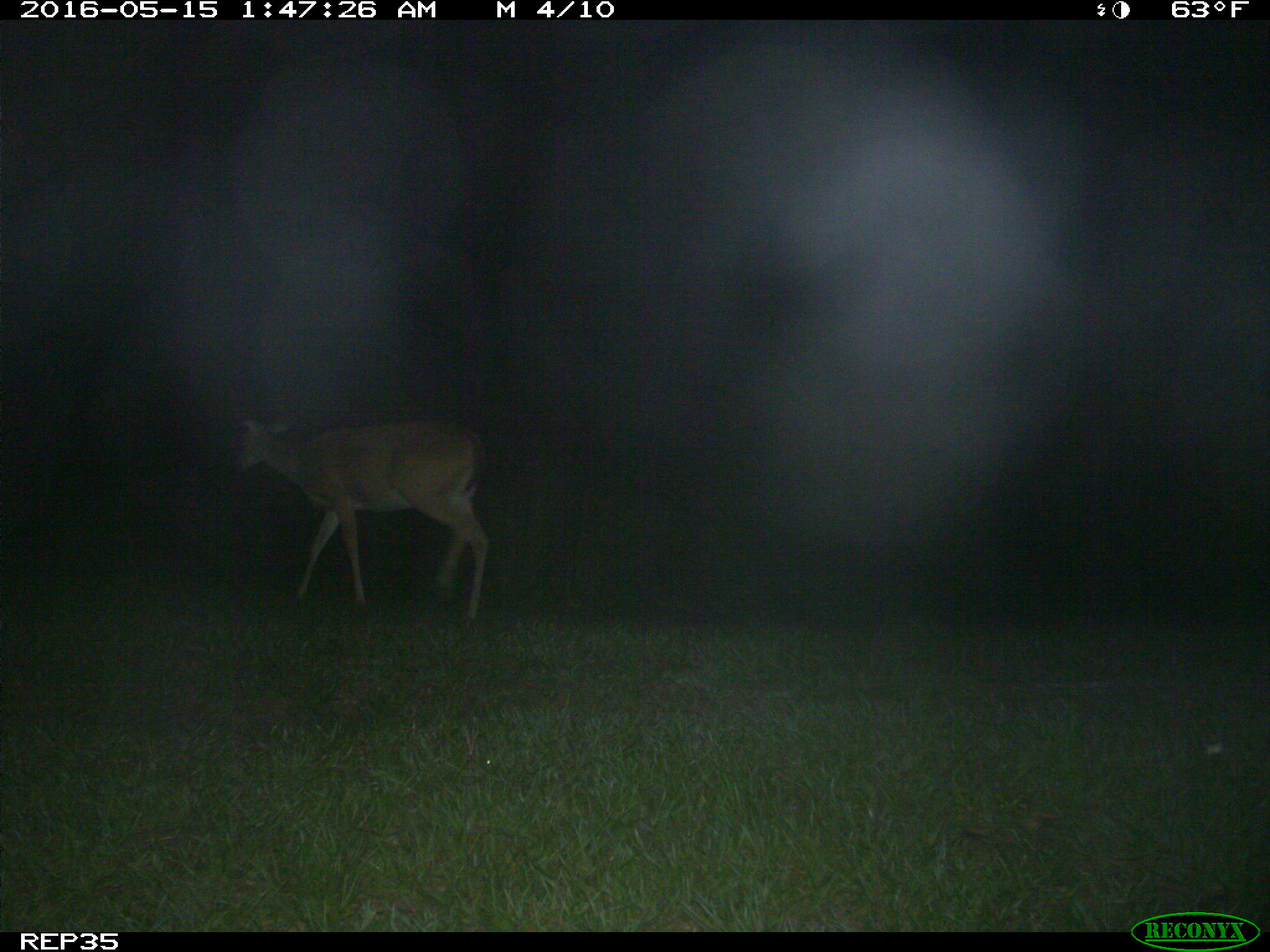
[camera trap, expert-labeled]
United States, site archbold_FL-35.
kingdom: Animalia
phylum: Chordata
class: Mammalia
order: Artiodactyla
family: Cervidae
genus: Odocoileus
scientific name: Odocoileus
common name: deer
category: unidentified deer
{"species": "unidentified deer (deer) (Odocoileus)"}